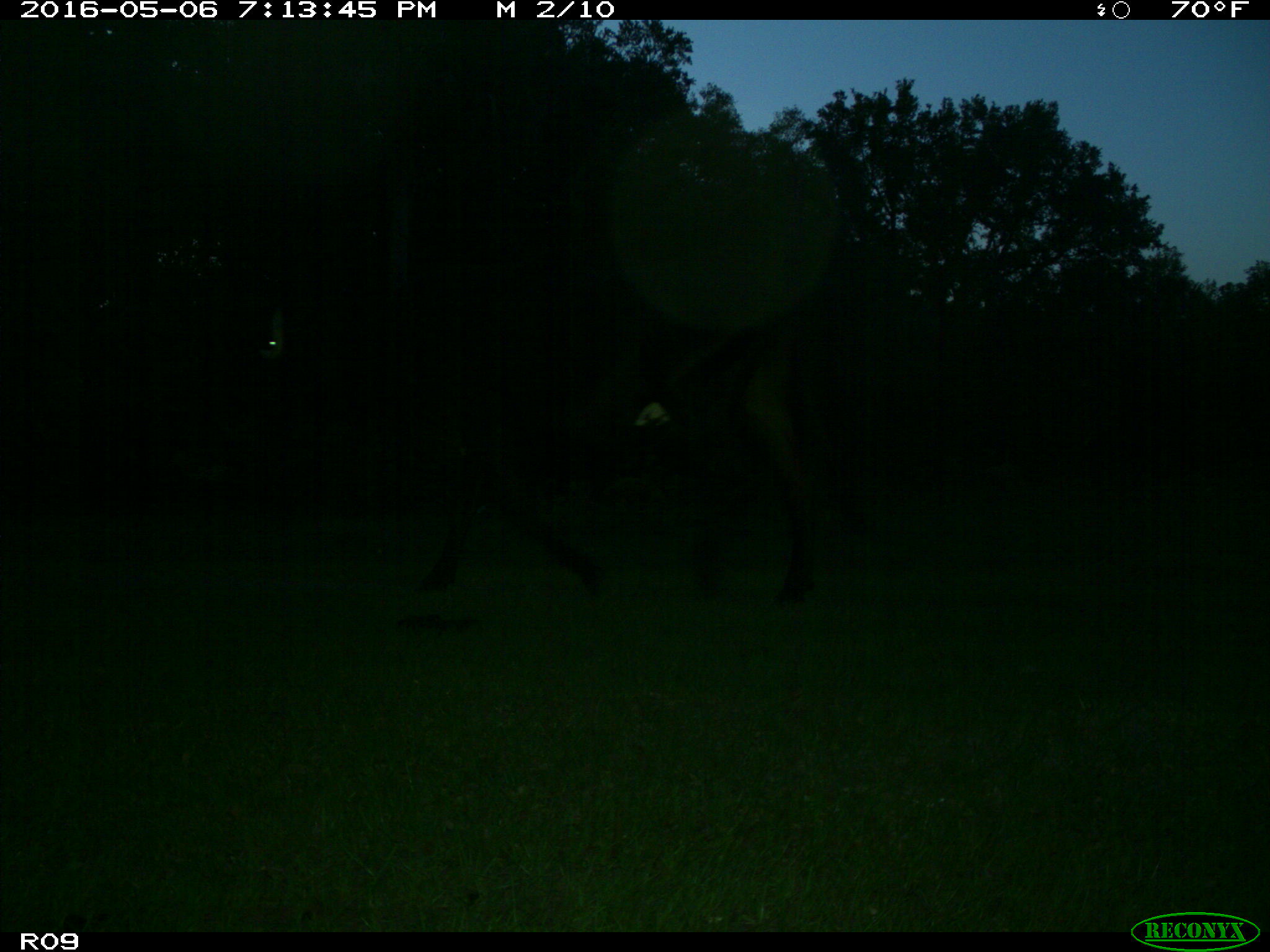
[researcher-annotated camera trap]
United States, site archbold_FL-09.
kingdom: Animalia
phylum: Chordata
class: Mammalia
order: Artiodactyla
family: Bovidae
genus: Bos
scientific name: Bos taurus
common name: domestic cow